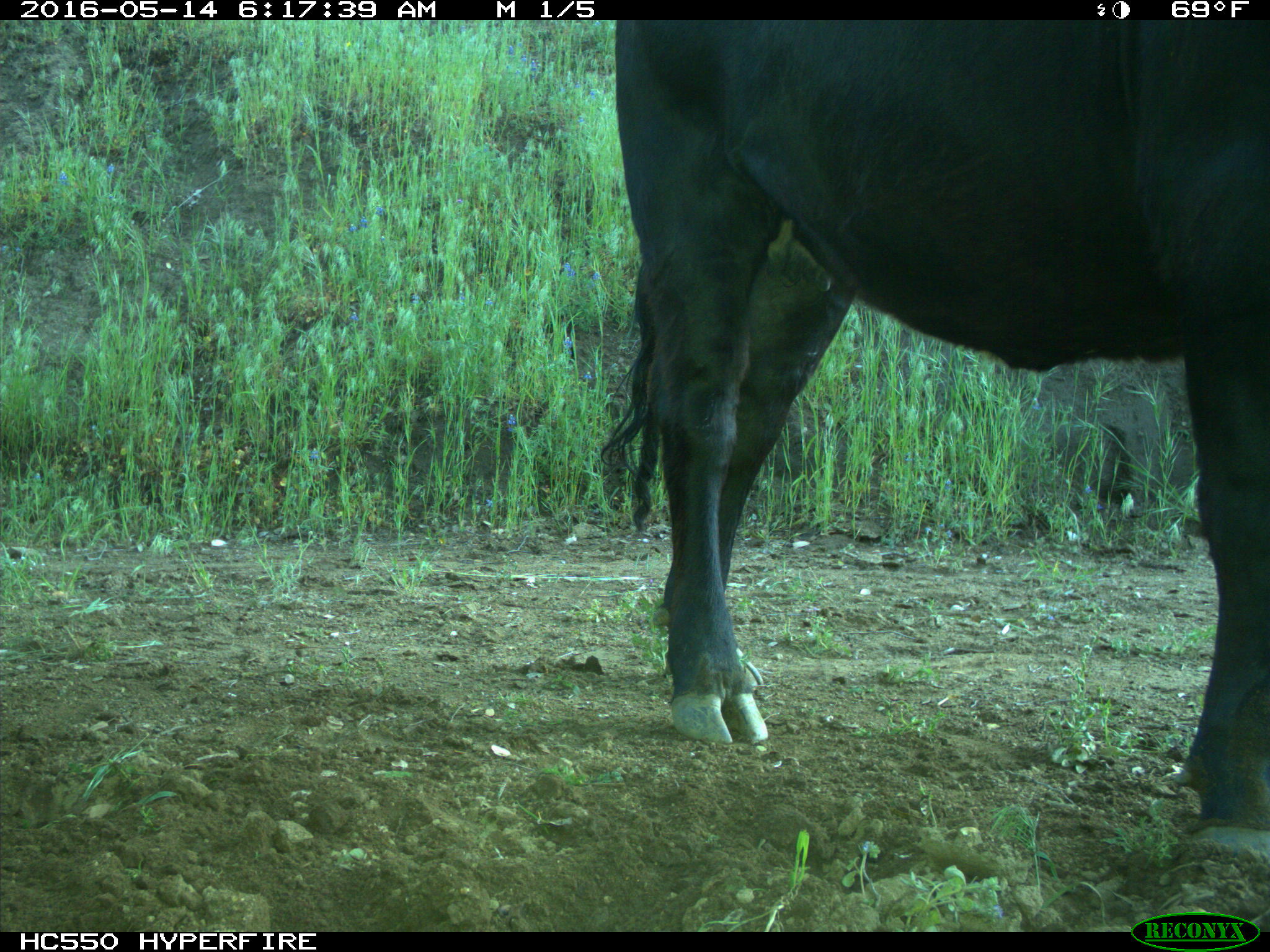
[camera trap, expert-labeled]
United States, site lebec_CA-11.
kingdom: Animalia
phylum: Chordata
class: Mammalia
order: Artiodactyla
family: Bovidae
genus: Bos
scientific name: Bos taurus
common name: domestic cow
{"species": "Bos taurus (domestic cow)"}